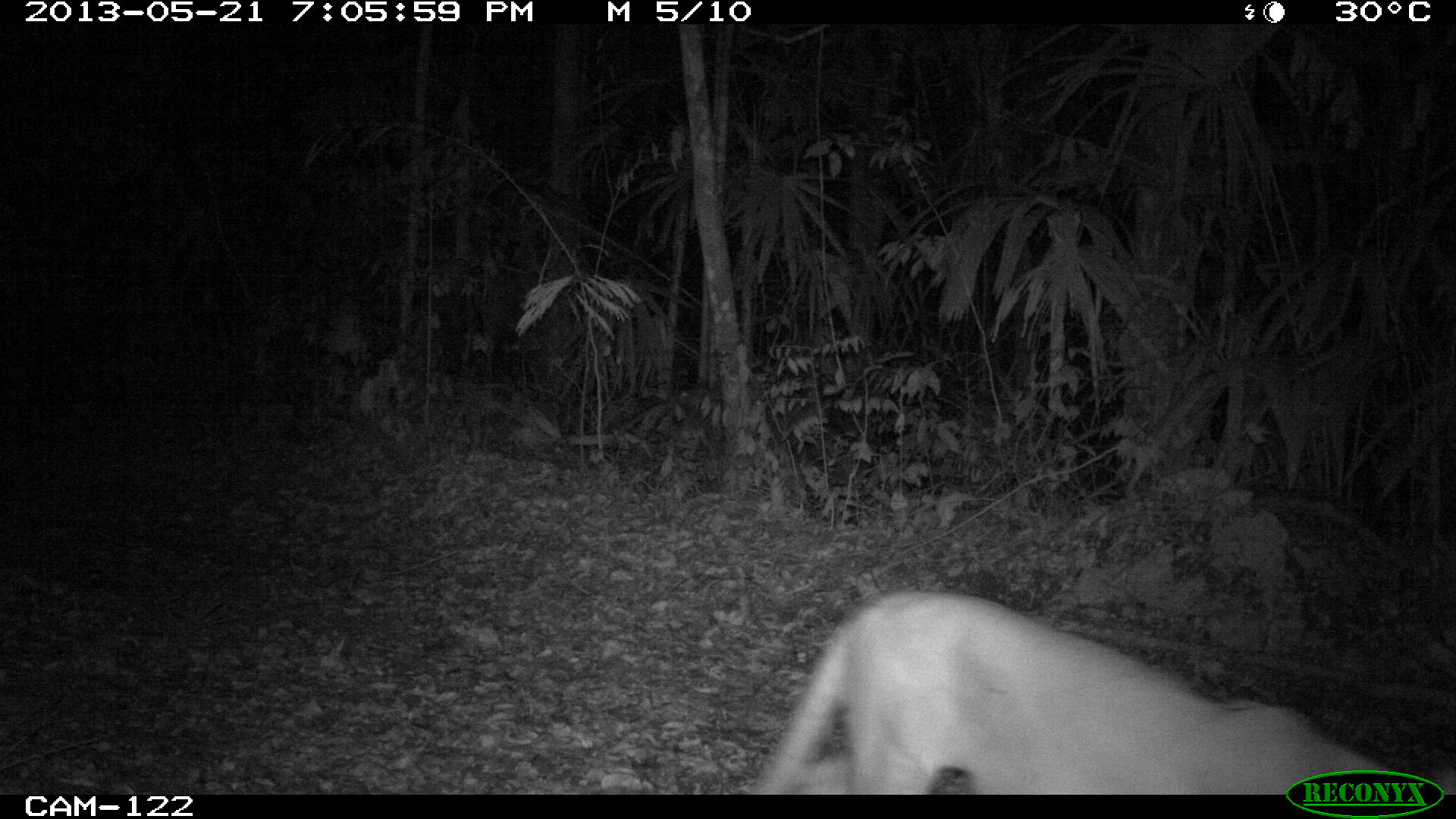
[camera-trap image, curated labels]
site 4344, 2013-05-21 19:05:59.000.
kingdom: Animalia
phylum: Chordata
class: Mammalia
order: Carnivora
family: Felidae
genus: Puma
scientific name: Puma concolor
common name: mountain lion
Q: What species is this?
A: Puma concolor (mountain lion).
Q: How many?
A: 1.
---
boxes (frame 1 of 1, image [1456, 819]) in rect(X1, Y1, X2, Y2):
puma concolor: rect(754, 586, 1398, 793)